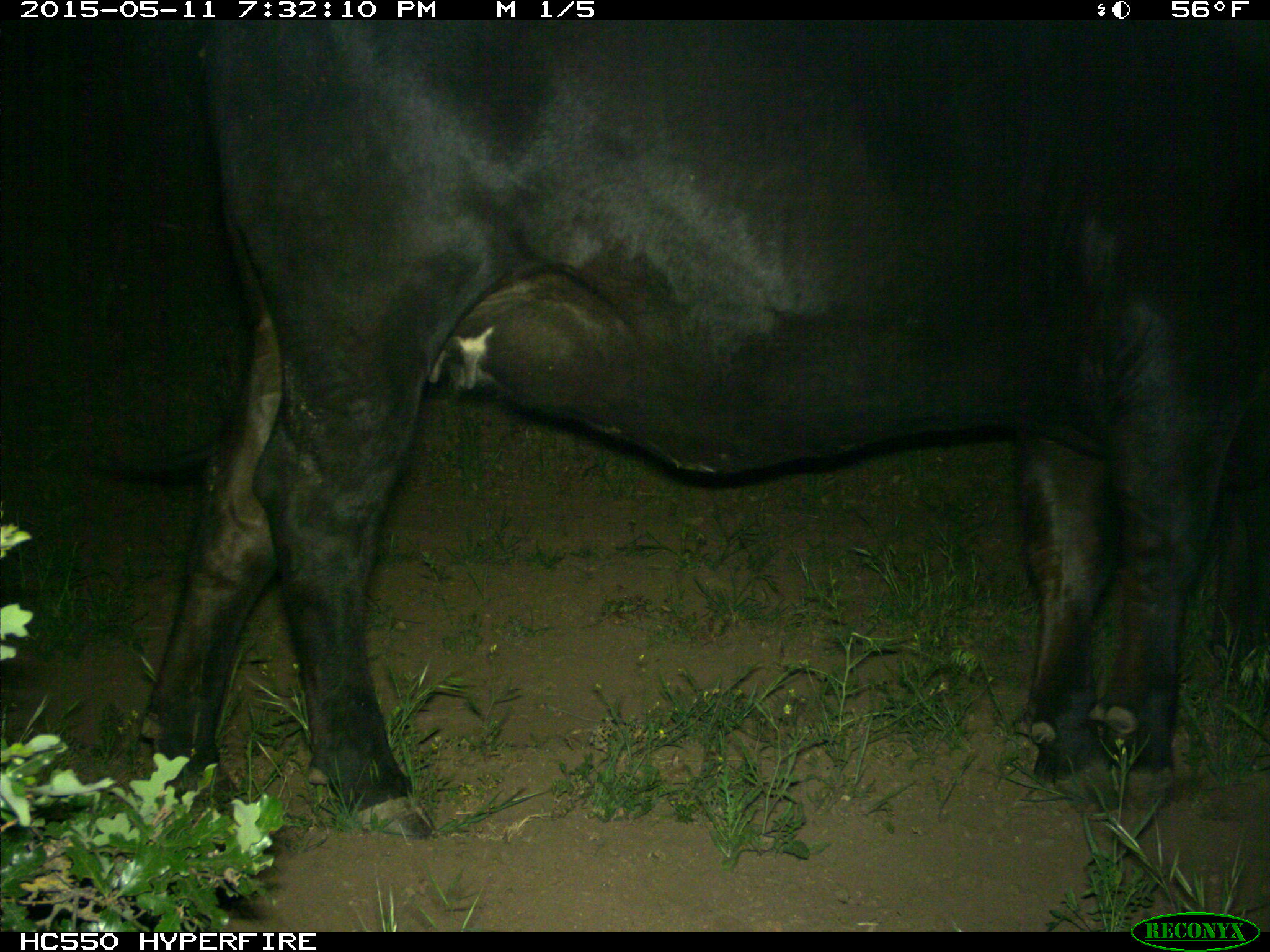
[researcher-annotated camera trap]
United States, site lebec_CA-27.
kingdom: Animalia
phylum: Chordata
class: Mammalia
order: Artiodactyla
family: Bovidae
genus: Bos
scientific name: Bos taurus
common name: domestic cow